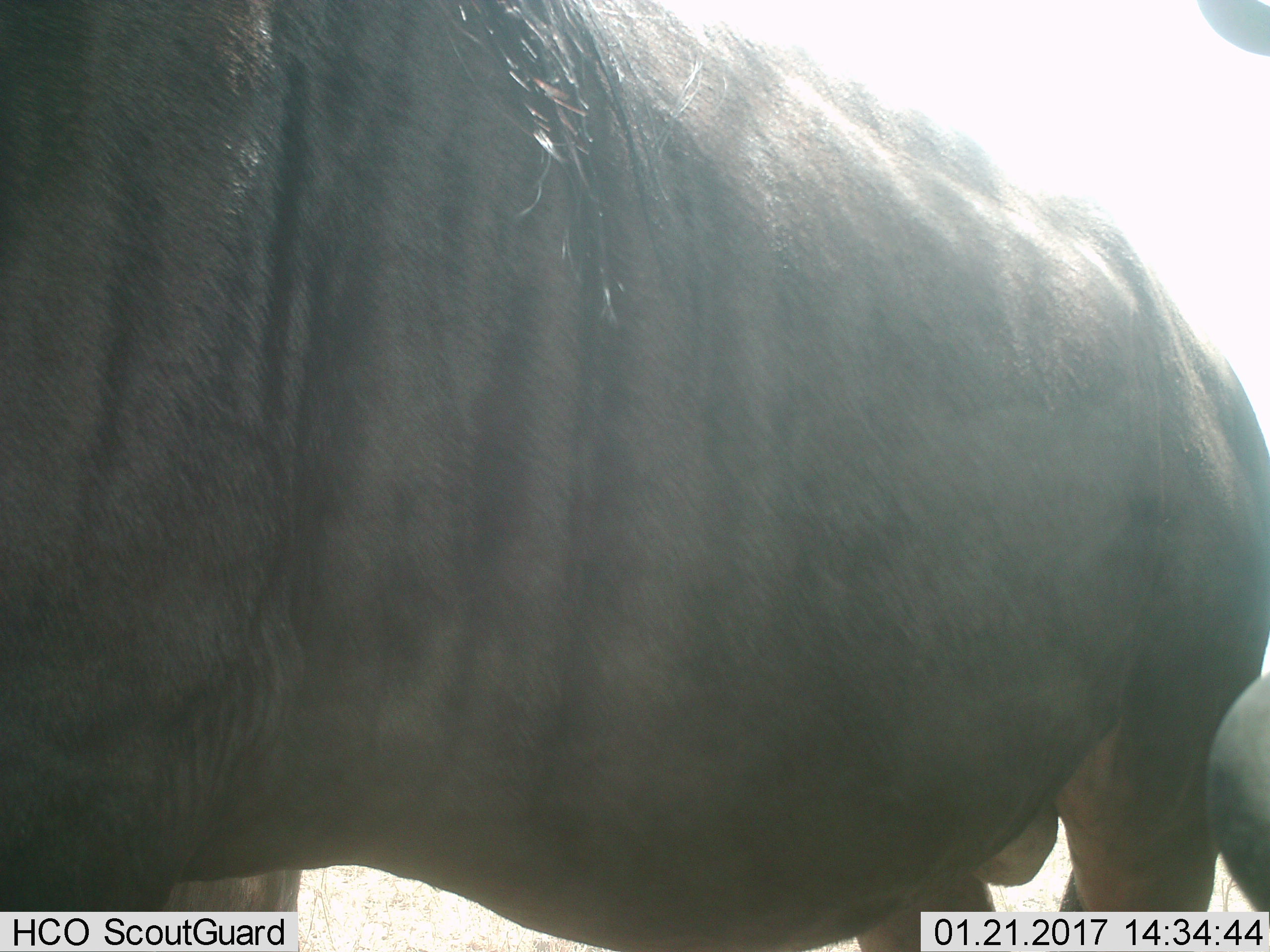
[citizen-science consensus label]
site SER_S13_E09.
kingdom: Animalia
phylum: Chordata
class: Mammalia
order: Artiodactyla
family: Bovidae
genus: Connochaetes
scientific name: Connochaetes taurinus taurinus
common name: blue wildebeest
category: wildebeestblue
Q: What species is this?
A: Wildebeestblue (blue wildebeest) (Connochaetes taurinus taurinus).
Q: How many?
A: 2.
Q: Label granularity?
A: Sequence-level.